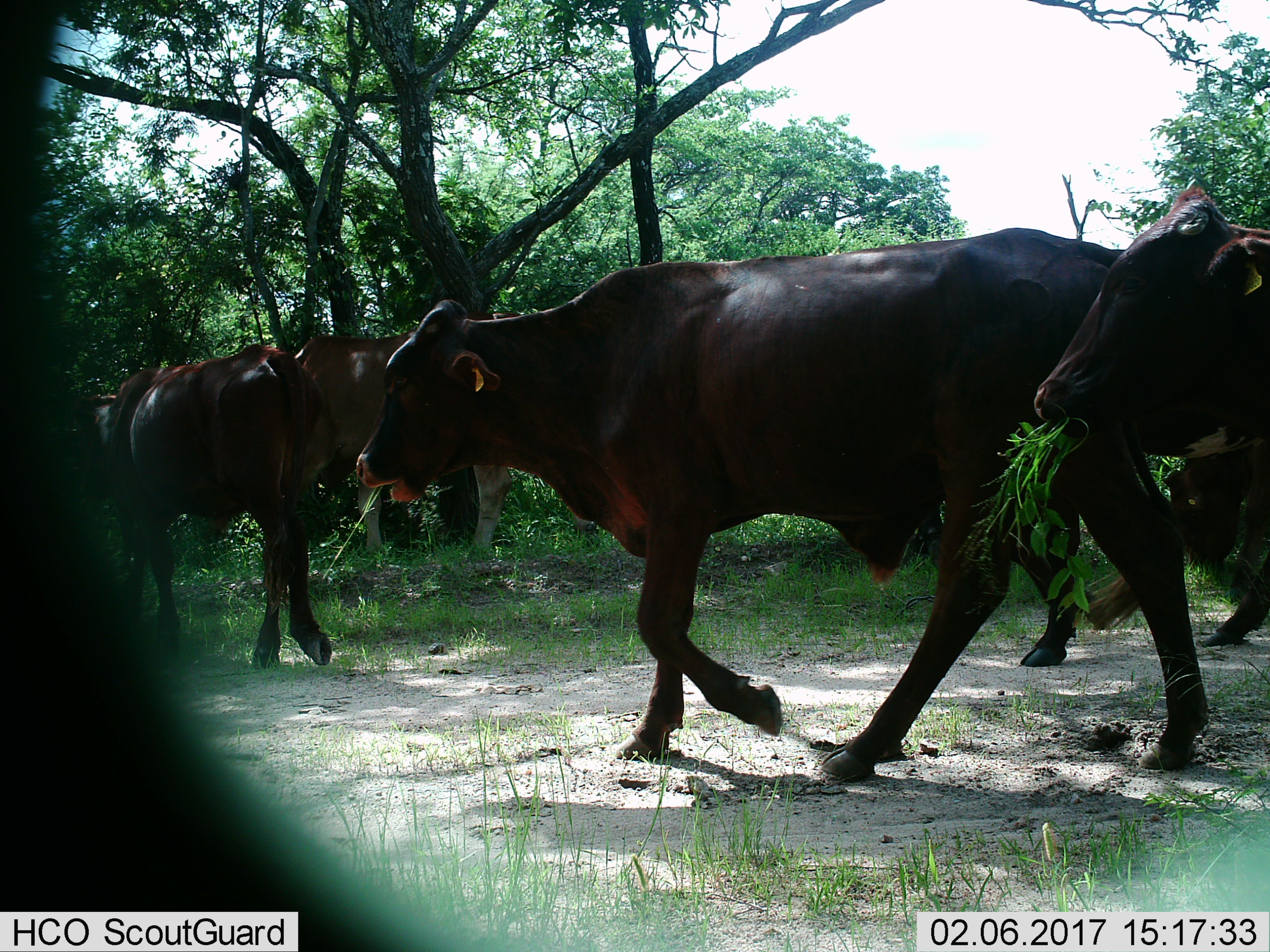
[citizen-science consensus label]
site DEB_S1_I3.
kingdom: Animalia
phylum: Chordata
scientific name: Vertebrata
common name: domestic animal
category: domesticanimal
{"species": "domesticanimal (domestic animal) (Vertebrata)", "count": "5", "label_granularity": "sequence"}